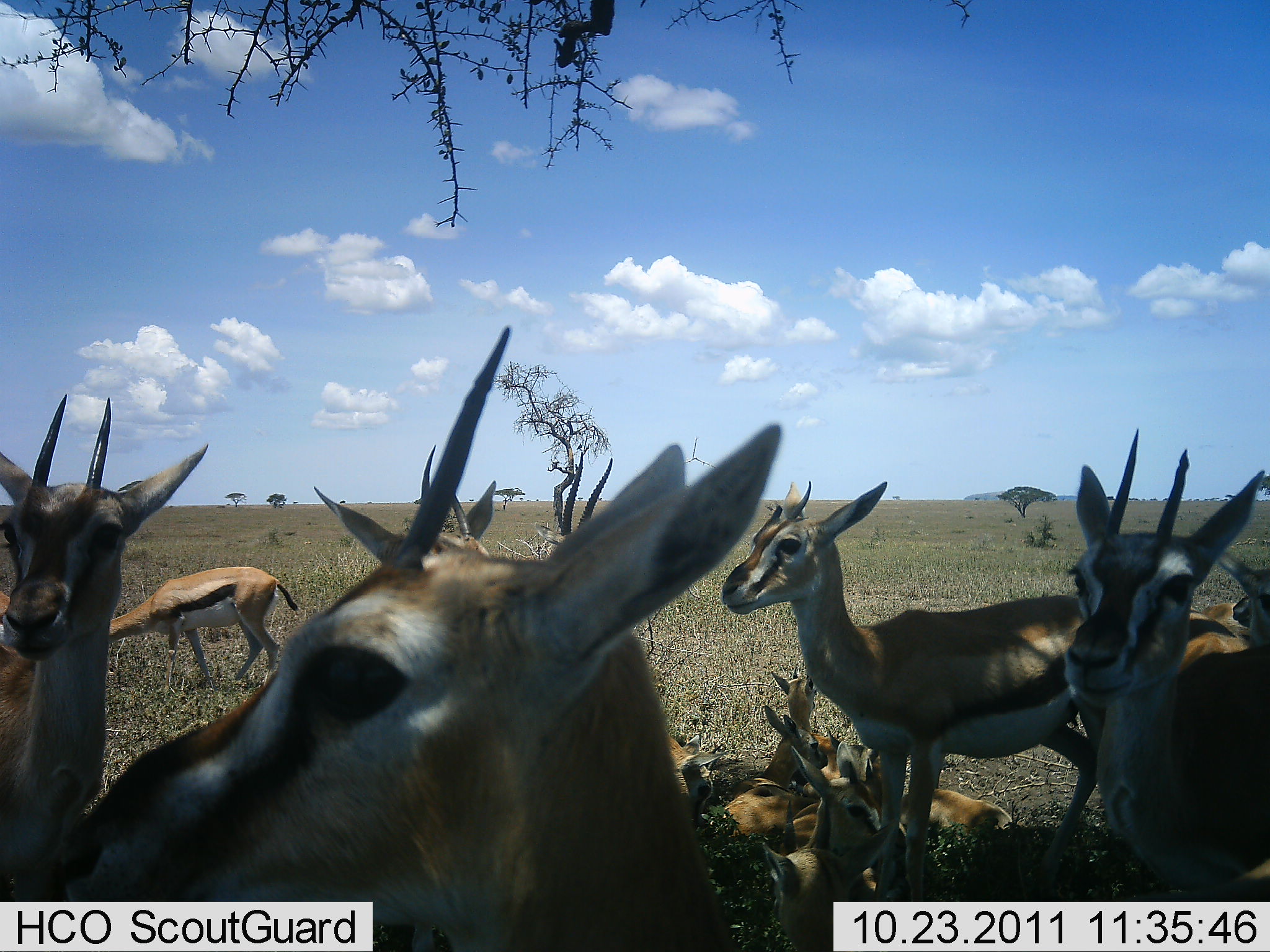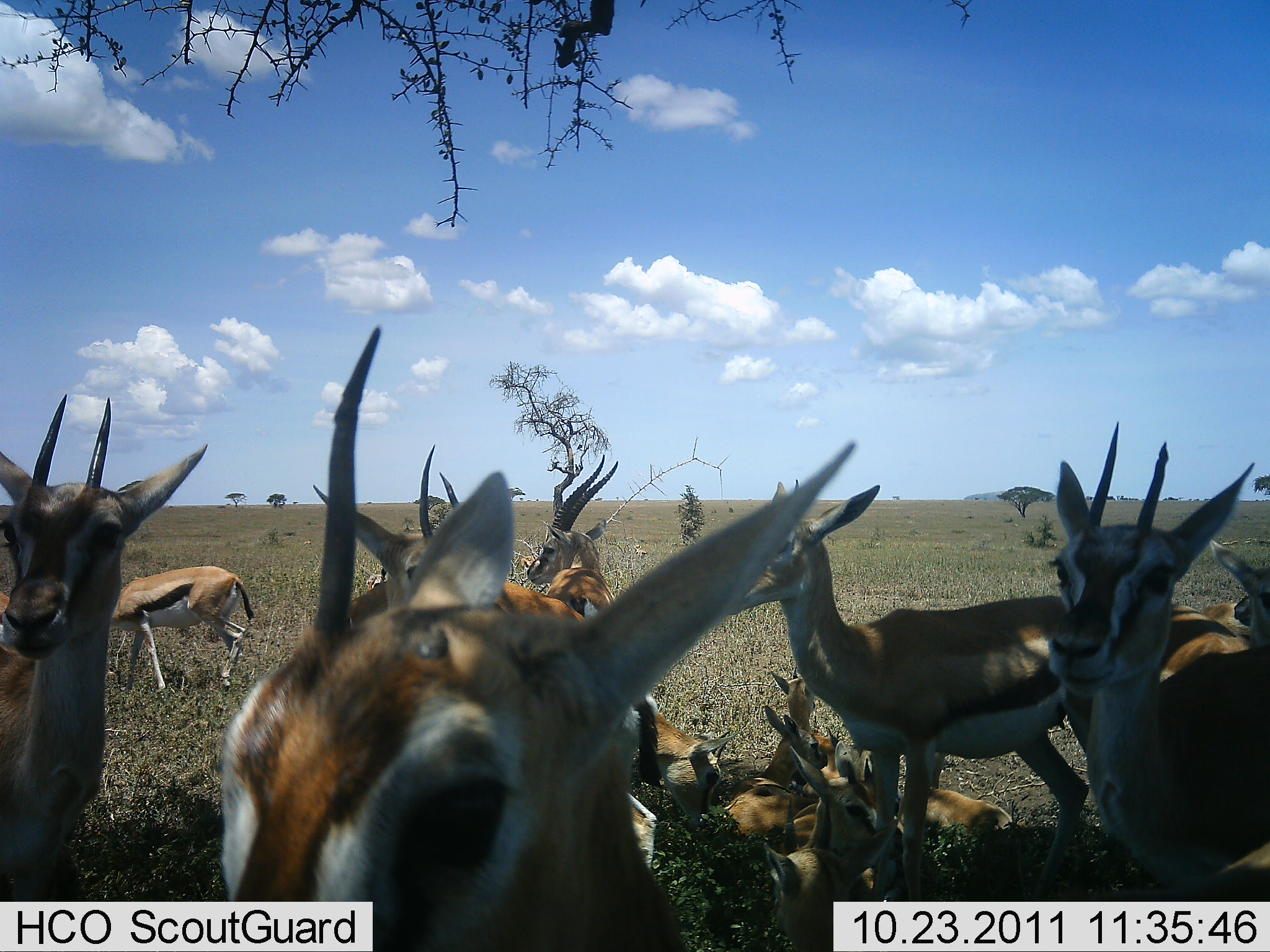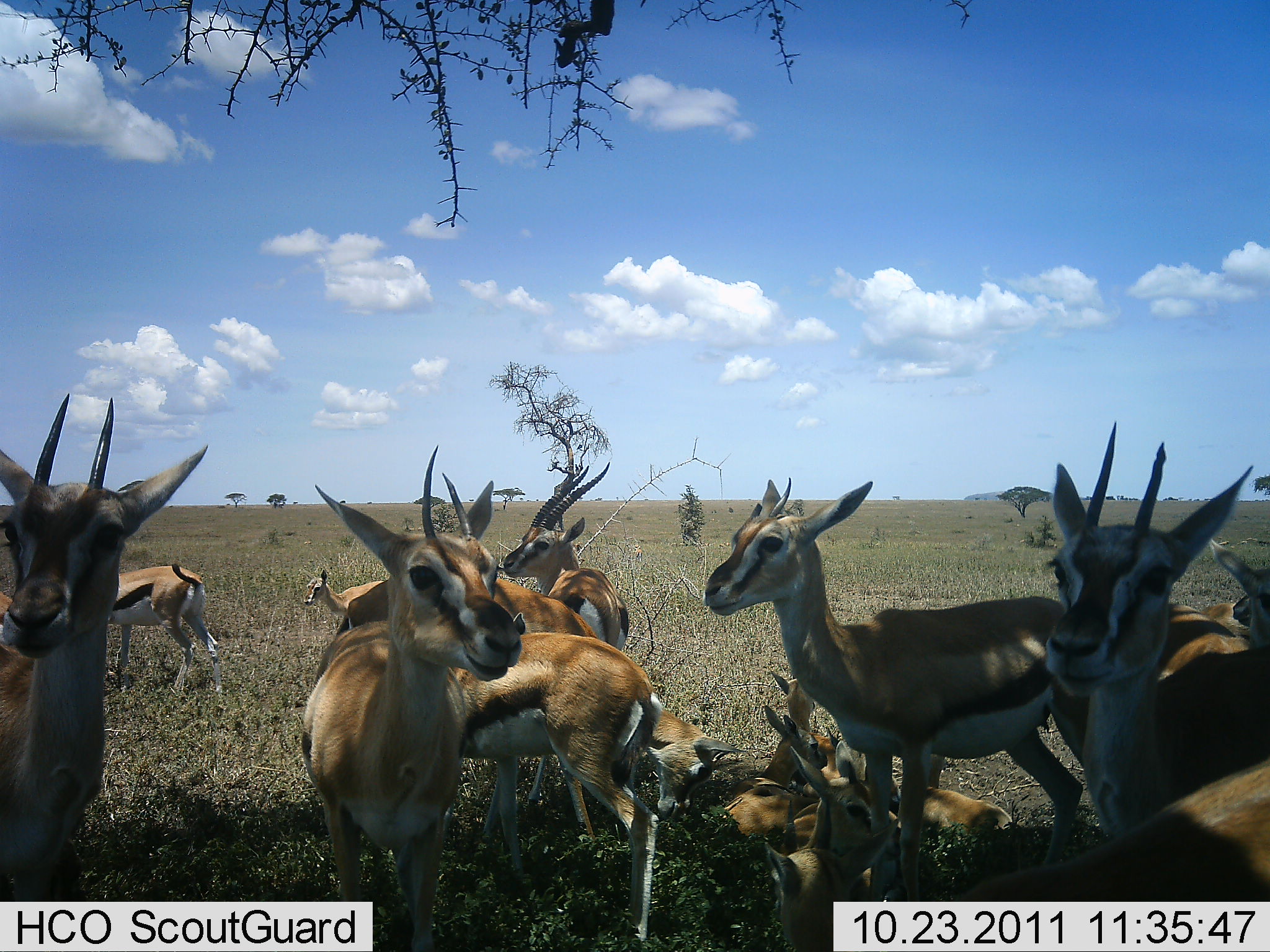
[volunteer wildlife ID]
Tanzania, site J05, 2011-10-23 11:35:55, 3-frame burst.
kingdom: Animalia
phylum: Chordata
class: Mammalia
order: Artiodactyla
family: Bovidae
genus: Eudorcas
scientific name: Eudorcas thomsonii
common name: thomson's gazelle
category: gazellethomsons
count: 11-50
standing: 83%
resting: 83%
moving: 17%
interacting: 17%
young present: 33%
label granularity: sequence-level